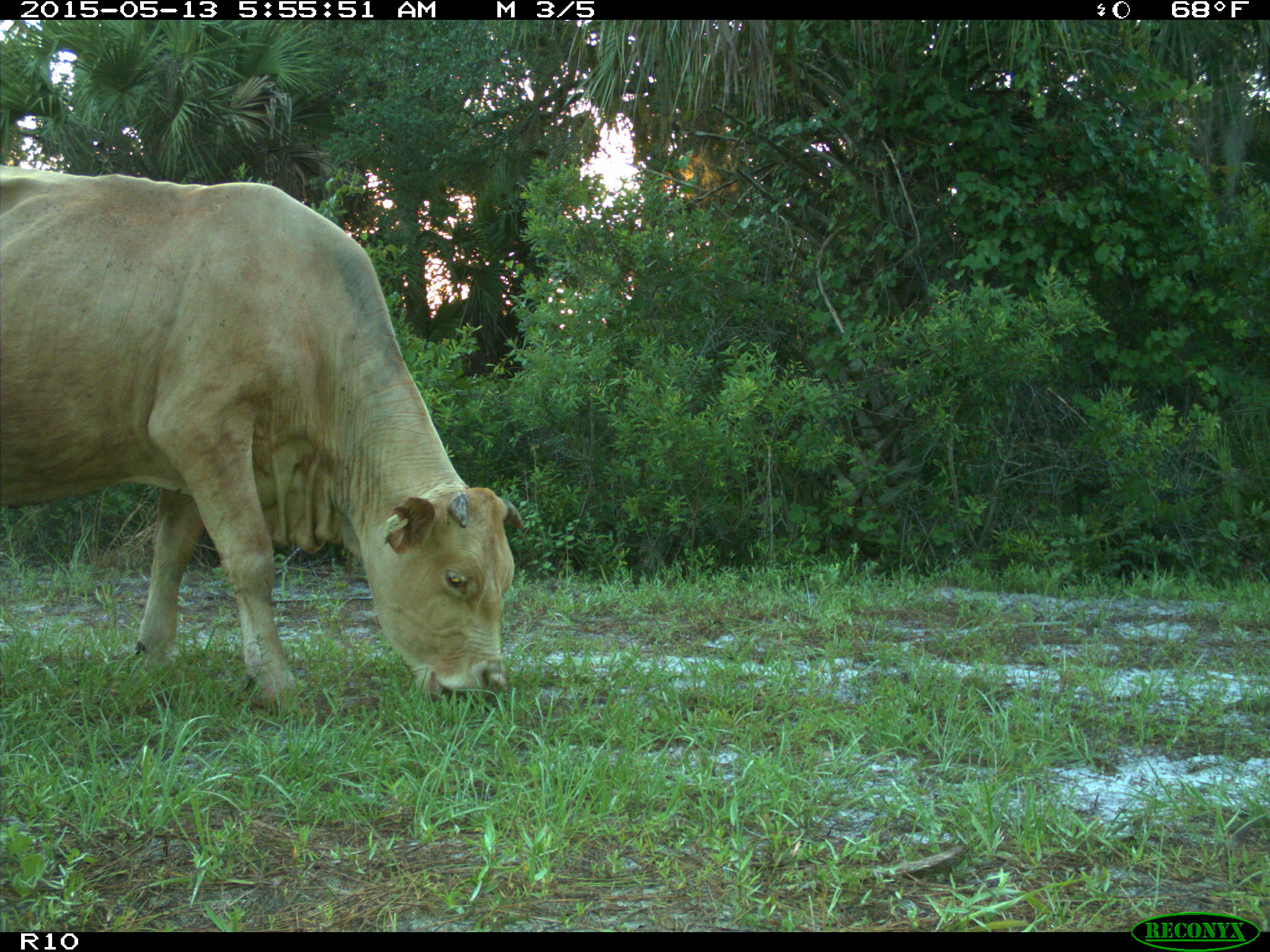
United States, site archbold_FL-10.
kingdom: Animalia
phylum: Chordata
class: Mammalia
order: Artiodactyla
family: Bovidae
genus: Bos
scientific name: Bos taurus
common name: domestic cow